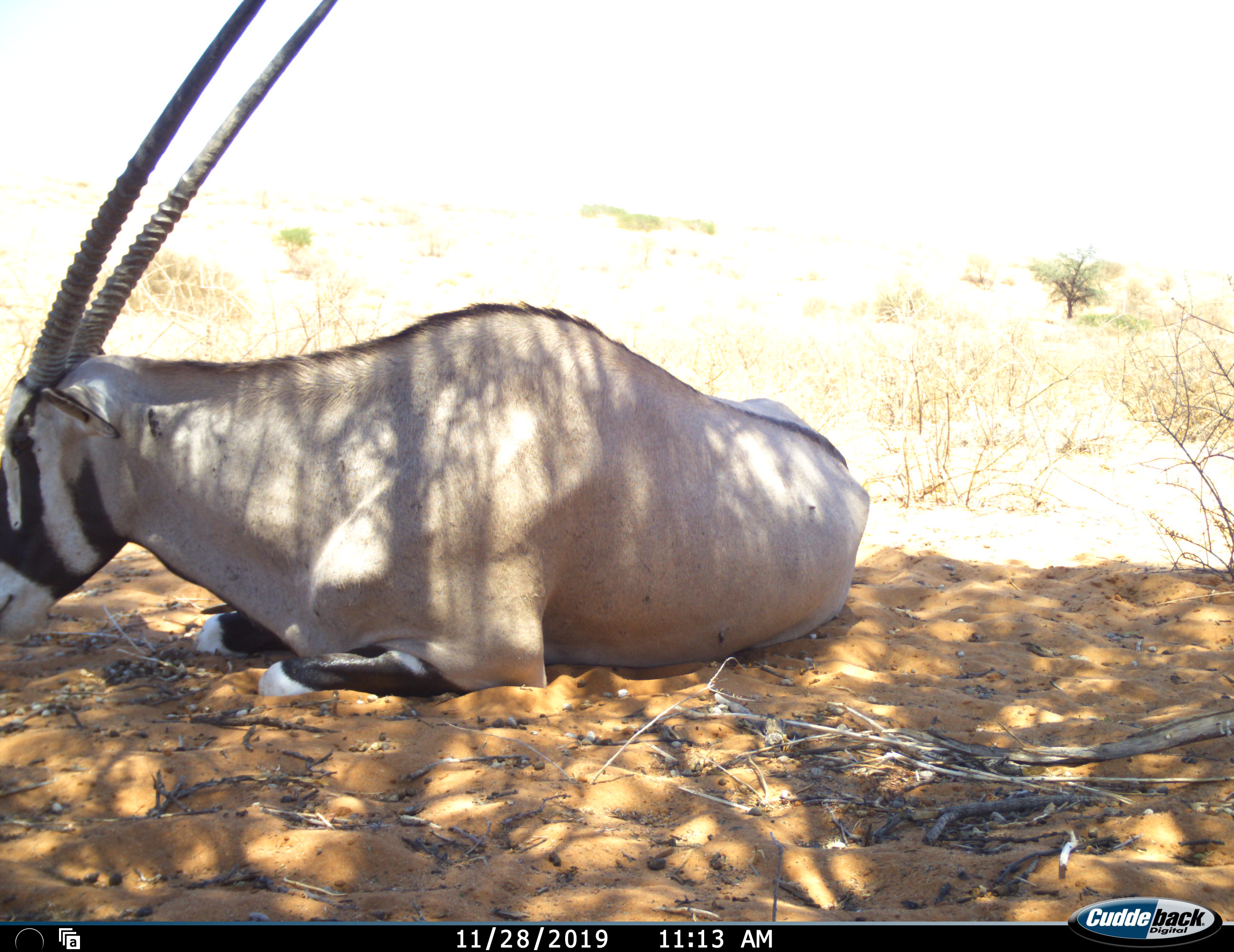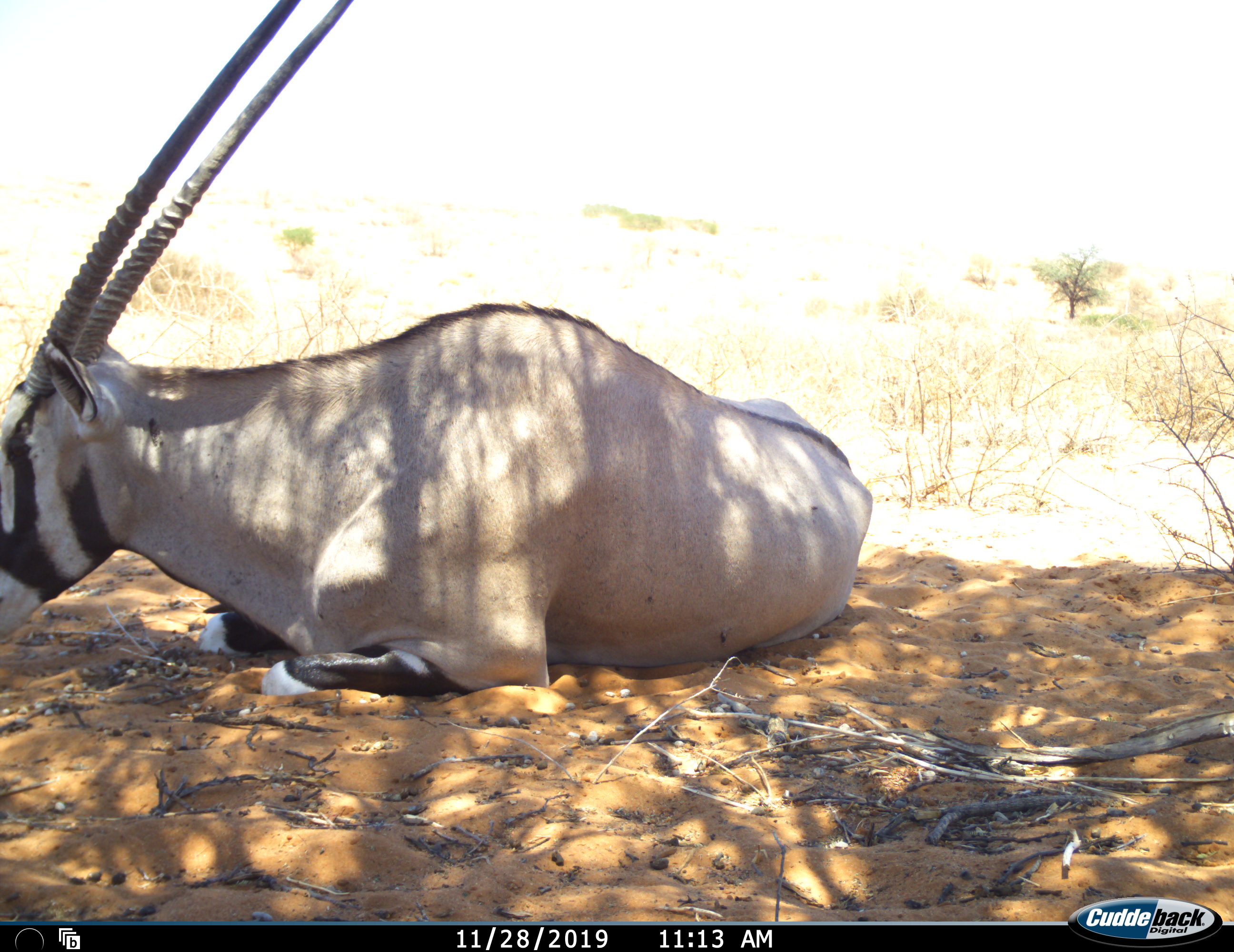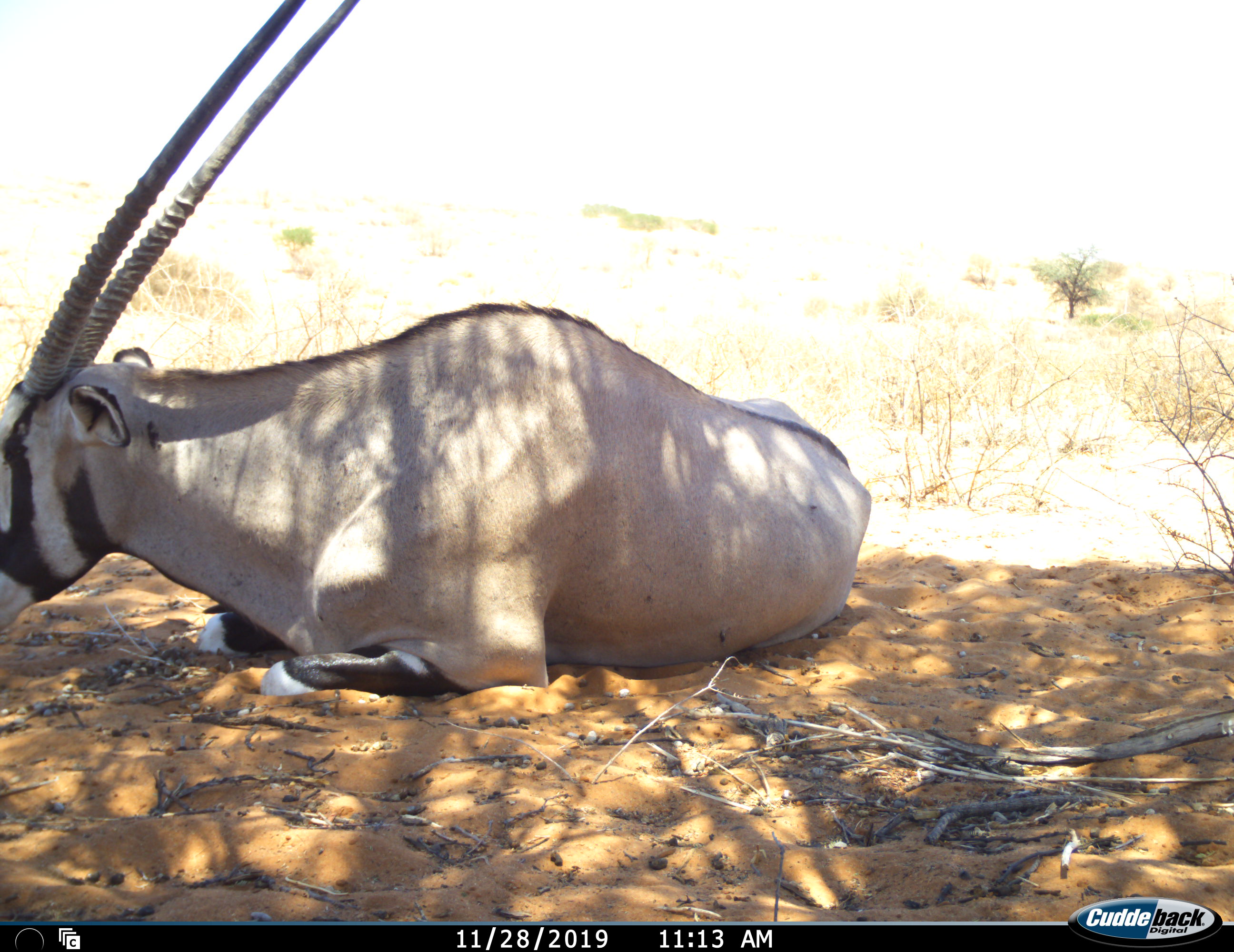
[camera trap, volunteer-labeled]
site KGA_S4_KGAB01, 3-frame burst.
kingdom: Animalia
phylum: Chordata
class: Mammalia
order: Artiodactyla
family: Bovidae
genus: Oryx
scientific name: Oryx gazella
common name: gemsbok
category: oryx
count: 1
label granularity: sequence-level